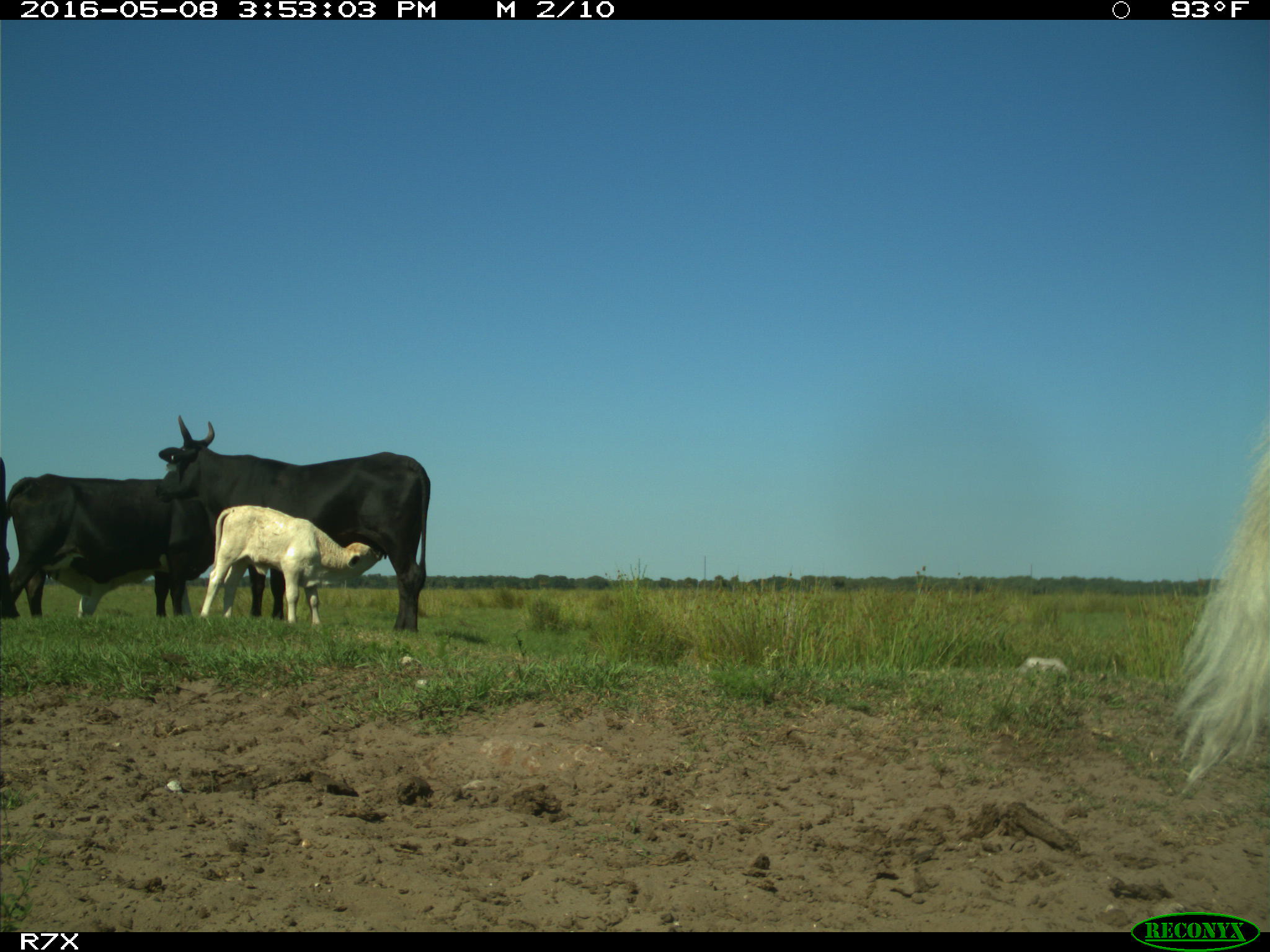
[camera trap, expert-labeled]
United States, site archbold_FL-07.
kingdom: Animalia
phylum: Chordata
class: Mammalia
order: Artiodactyla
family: Bovidae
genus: Bos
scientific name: Bos taurus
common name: domestic cow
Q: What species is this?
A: Bos taurus (domestic cow).